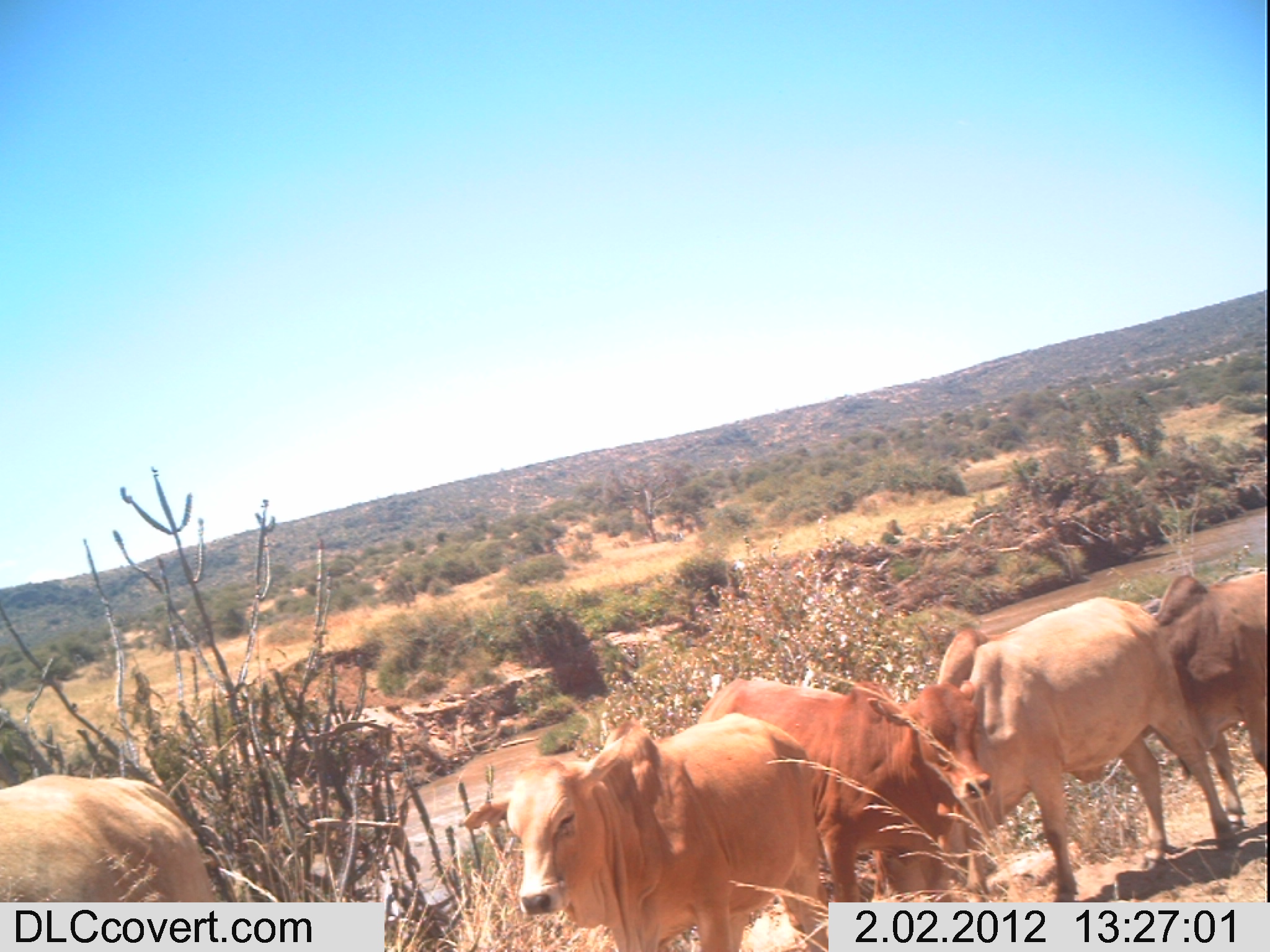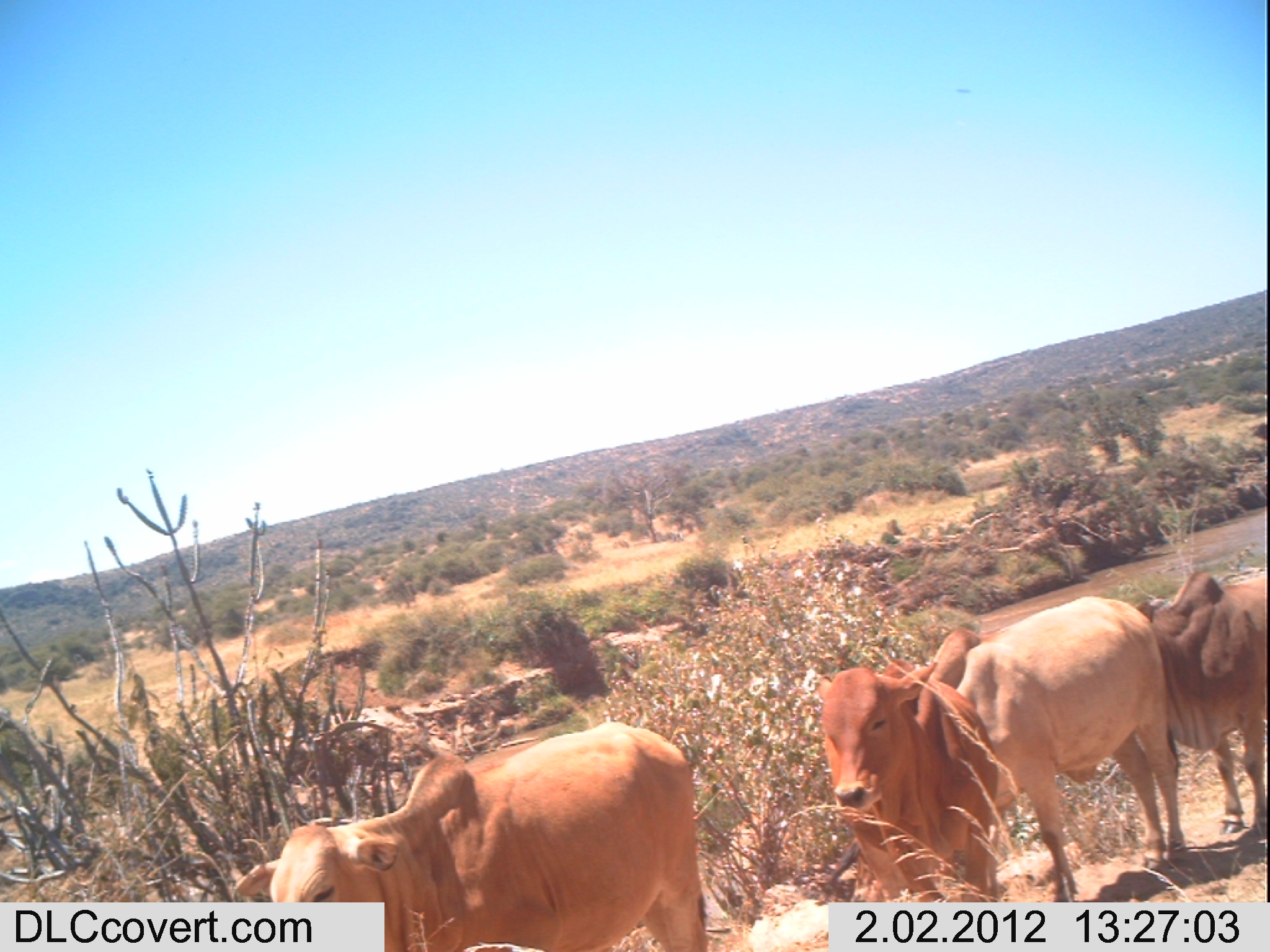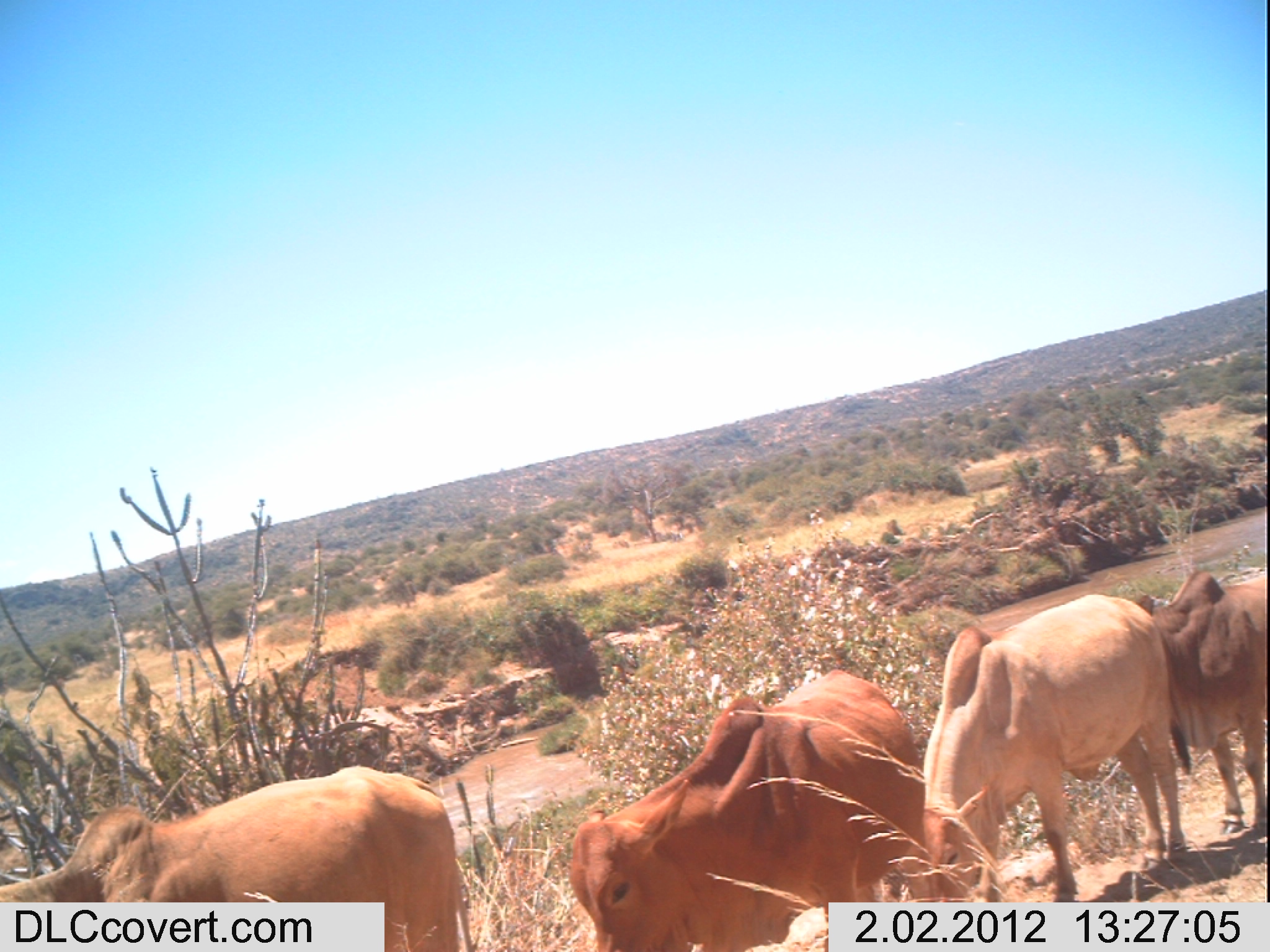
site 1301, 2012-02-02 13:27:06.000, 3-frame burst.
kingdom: Animalia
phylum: Chordata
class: Mammalia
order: Artiodactyla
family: Bovidae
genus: Bos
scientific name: Bos taurus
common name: domestic cattle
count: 5